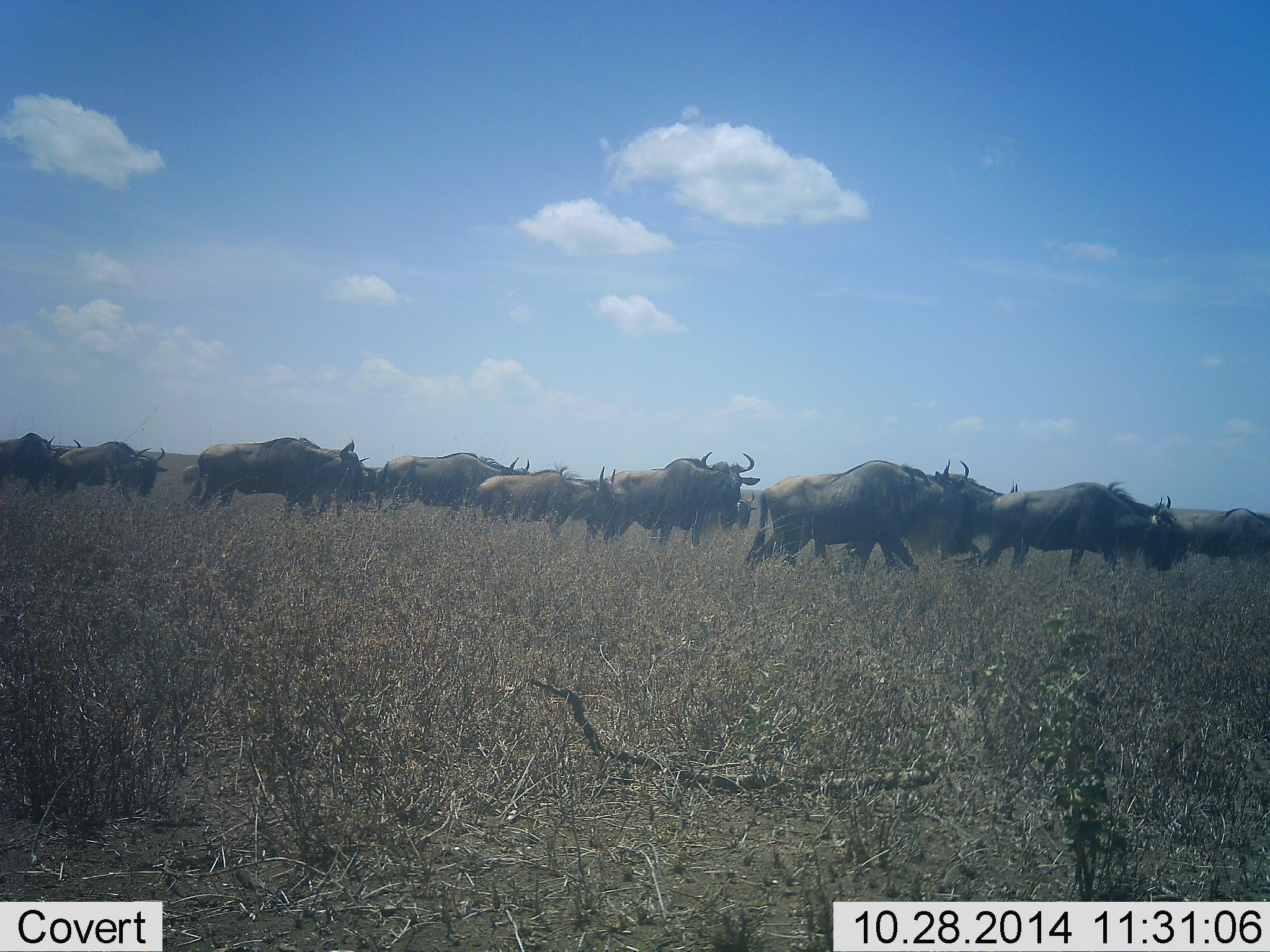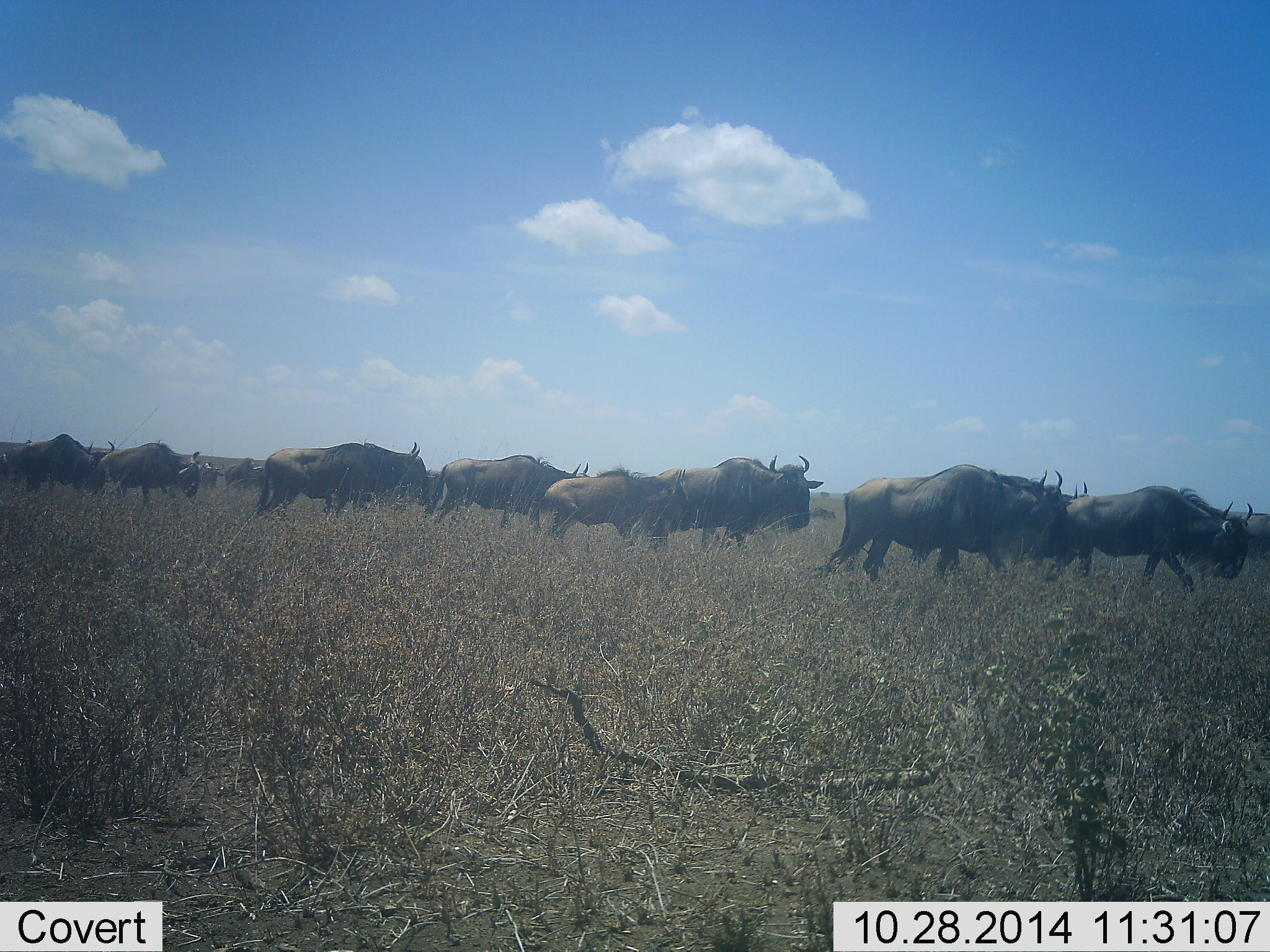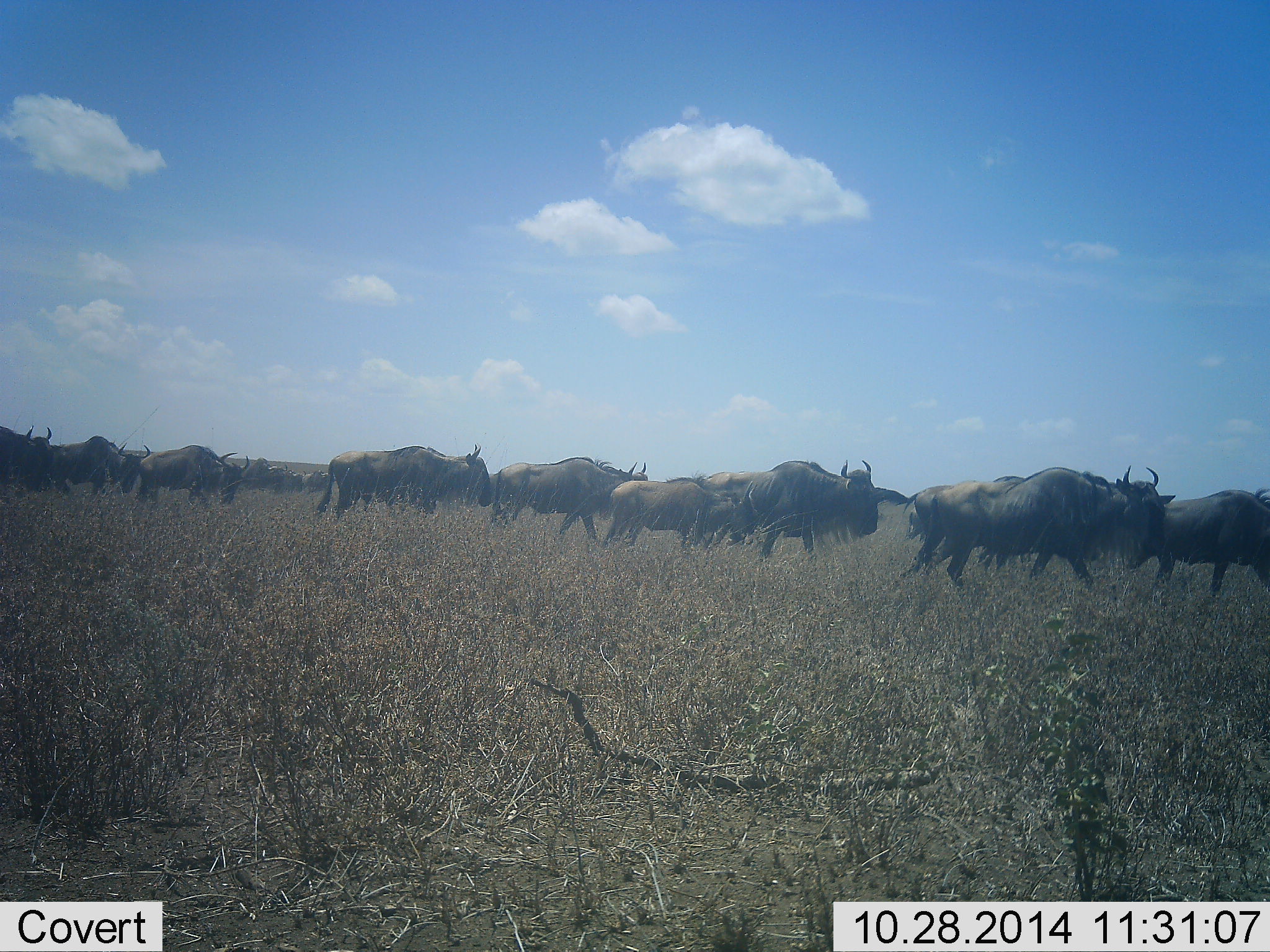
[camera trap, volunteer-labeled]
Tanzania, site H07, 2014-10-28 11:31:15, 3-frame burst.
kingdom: Animalia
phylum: Chordata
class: Mammalia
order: Artiodactyla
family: Bovidae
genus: Connochaetes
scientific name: Connochaetes taurinus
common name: blue wildebeest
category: wildebeest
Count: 11-50.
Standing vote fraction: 0%.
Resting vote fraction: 0%.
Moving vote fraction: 100%.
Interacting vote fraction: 0%.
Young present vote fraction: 0%.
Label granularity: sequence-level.